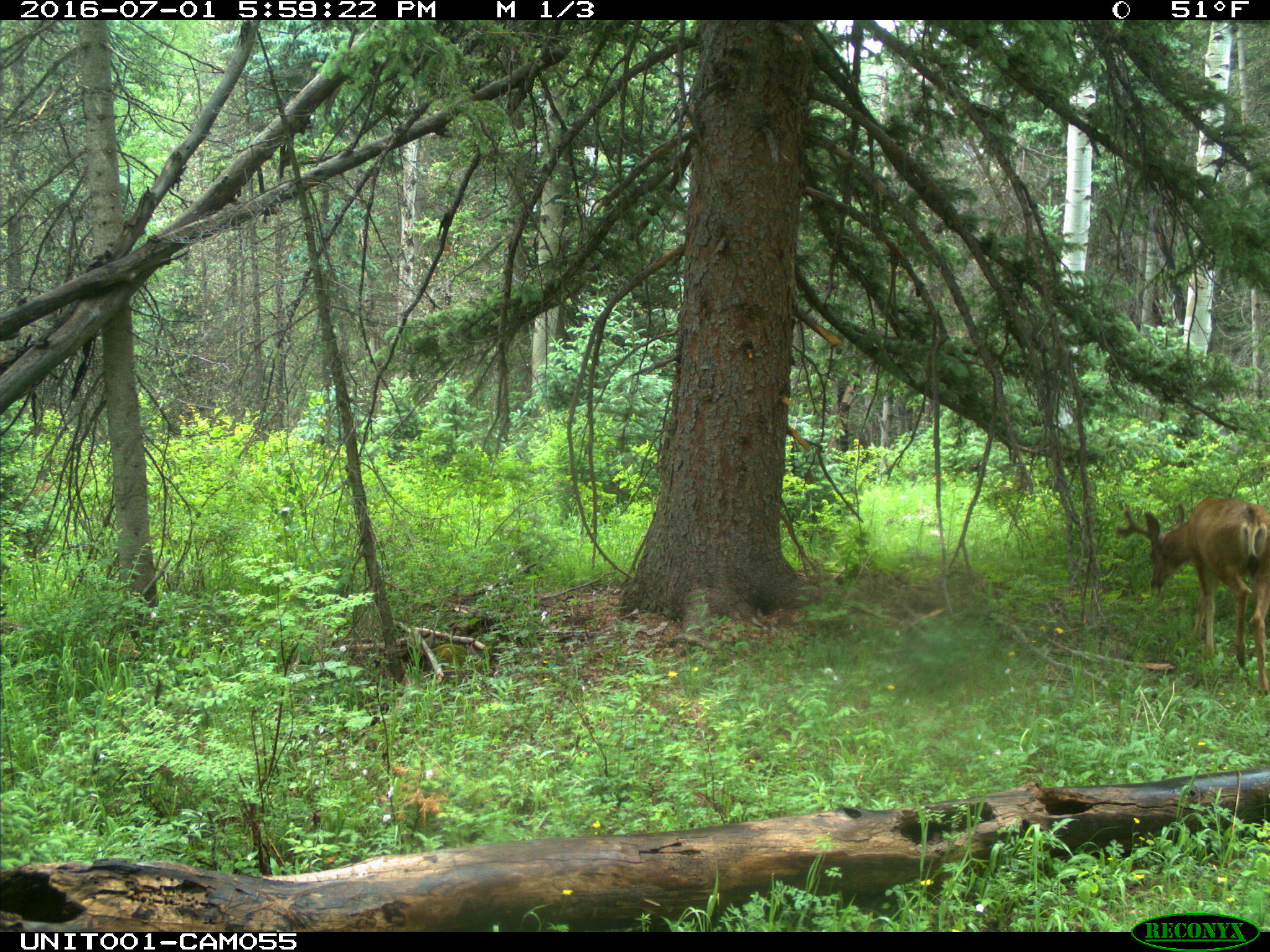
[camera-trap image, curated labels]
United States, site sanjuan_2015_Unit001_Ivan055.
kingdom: Animalia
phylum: Chordata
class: Mammalia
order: Artiodactyla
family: Cervidae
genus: Odocoileus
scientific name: Odocoileus hemionus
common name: mule deer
Odocoileus hemionus (mule deer).